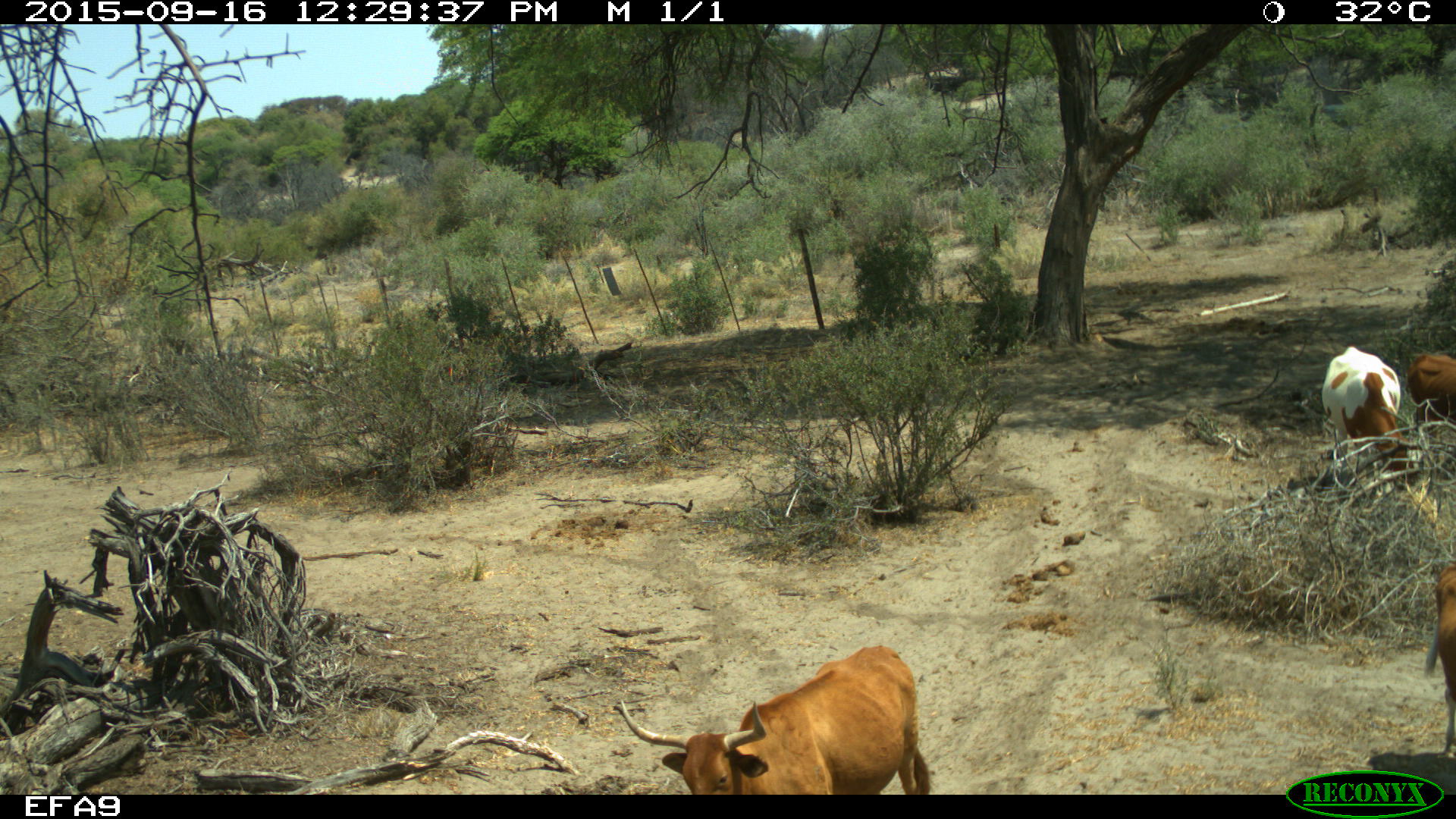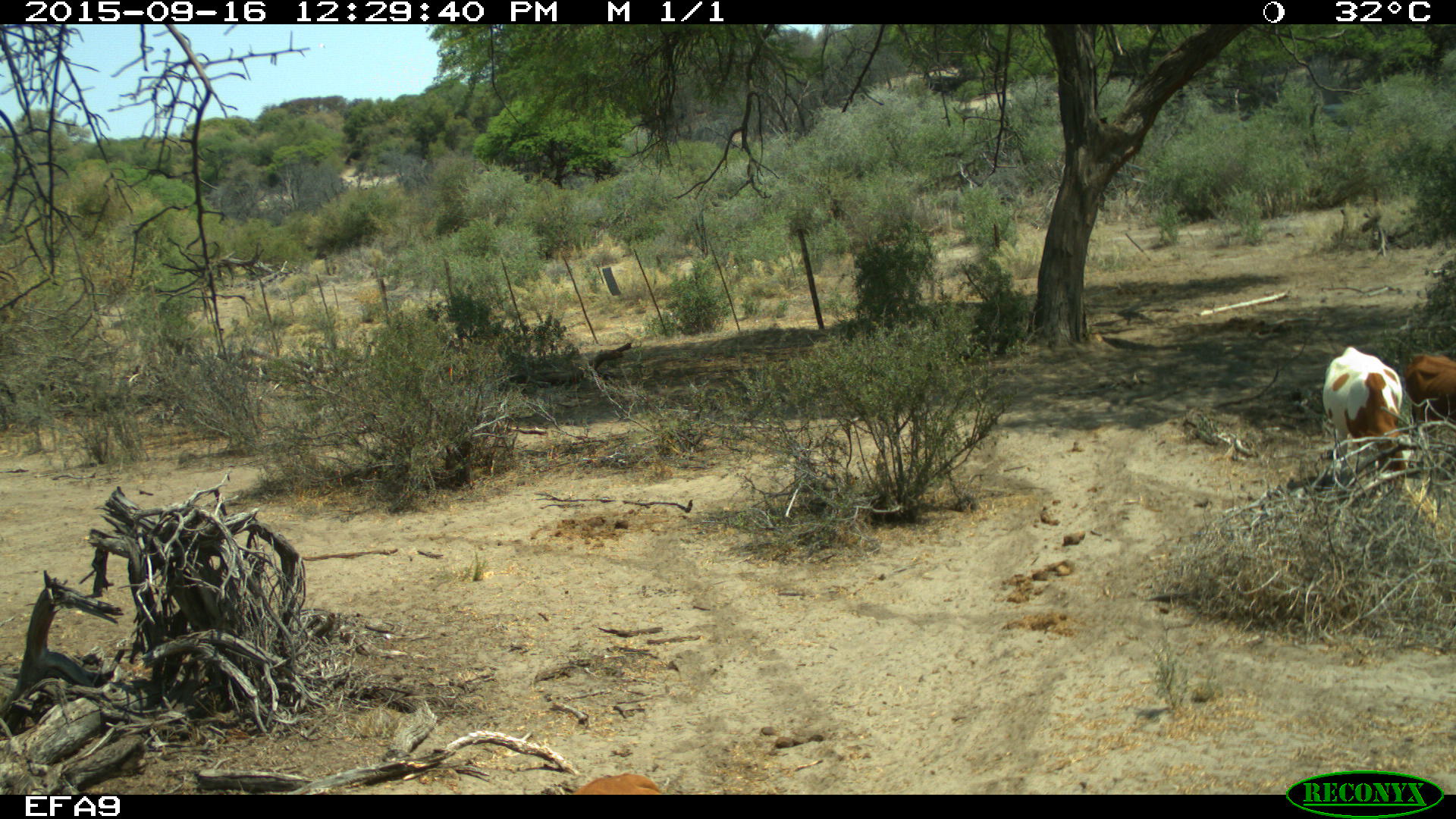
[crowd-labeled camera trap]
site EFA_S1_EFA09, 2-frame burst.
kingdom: Animalia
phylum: Chordata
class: Mammalia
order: Artiodactyla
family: Bovidae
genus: Bos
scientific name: Bos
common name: cattle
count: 4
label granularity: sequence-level